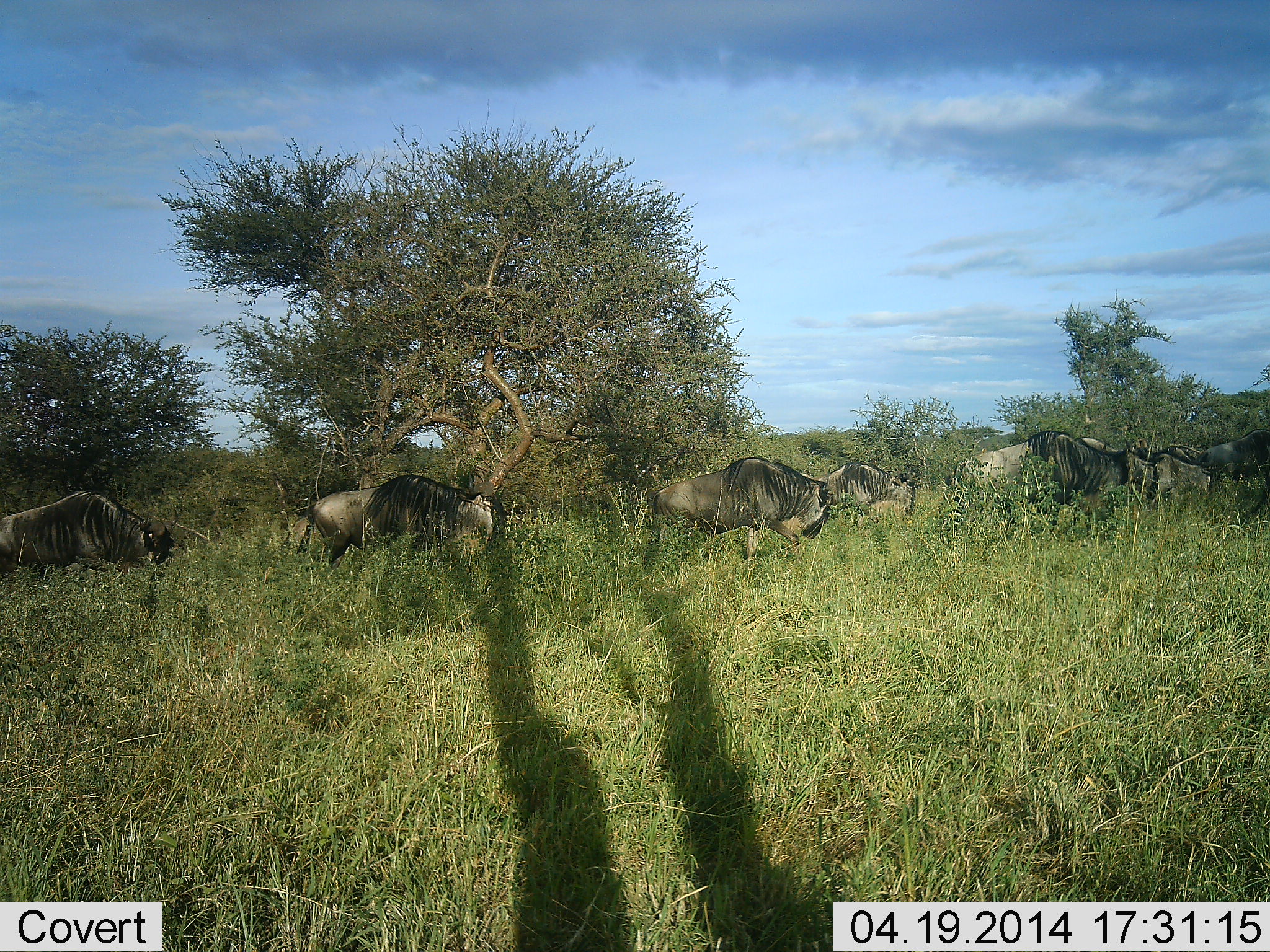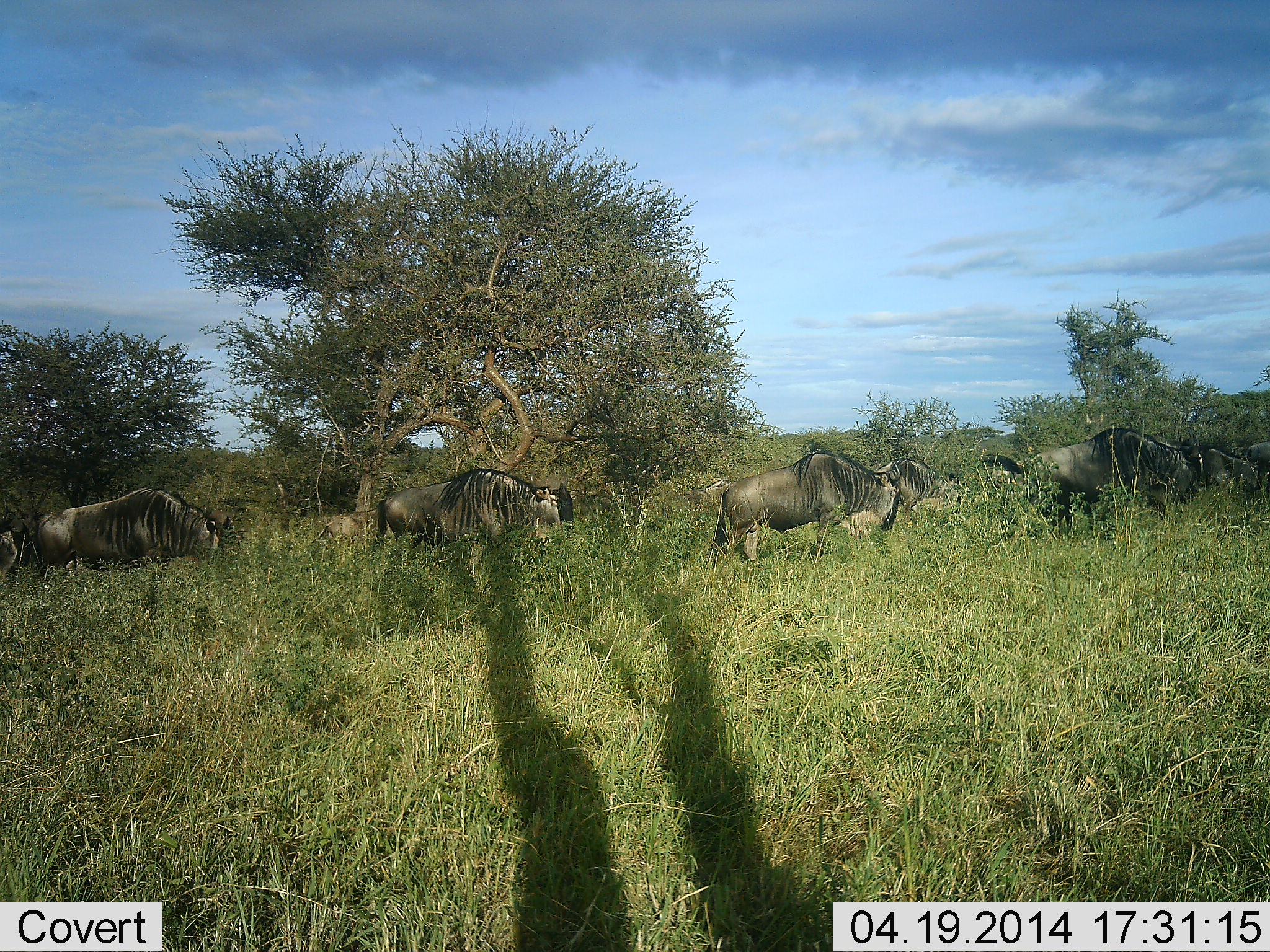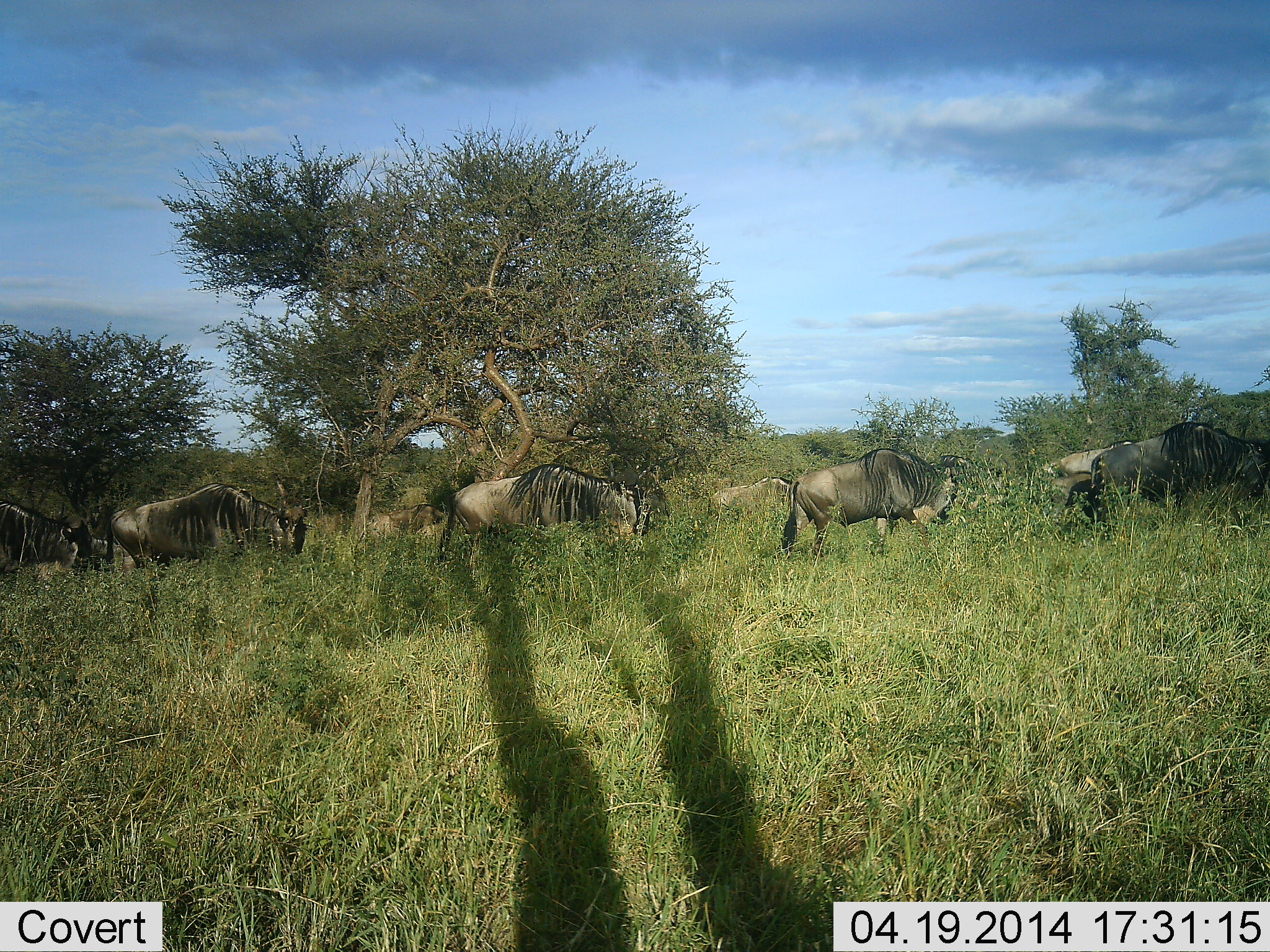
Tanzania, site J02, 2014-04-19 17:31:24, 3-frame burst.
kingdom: Animalia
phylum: Chordata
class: Mammalia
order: Artiodactyla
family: Bovidae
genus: Connochaetes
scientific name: Connochaetes taurinus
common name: blue wildebeest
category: wildebeest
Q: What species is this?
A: Wildebeest (blue wildebeest) (Connochaetes taurinus).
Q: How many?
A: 8.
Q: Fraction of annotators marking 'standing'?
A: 10%.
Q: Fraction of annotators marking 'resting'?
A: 0%.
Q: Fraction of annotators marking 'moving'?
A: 90%.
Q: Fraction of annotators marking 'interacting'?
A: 0%.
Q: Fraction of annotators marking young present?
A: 0%.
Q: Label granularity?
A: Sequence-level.